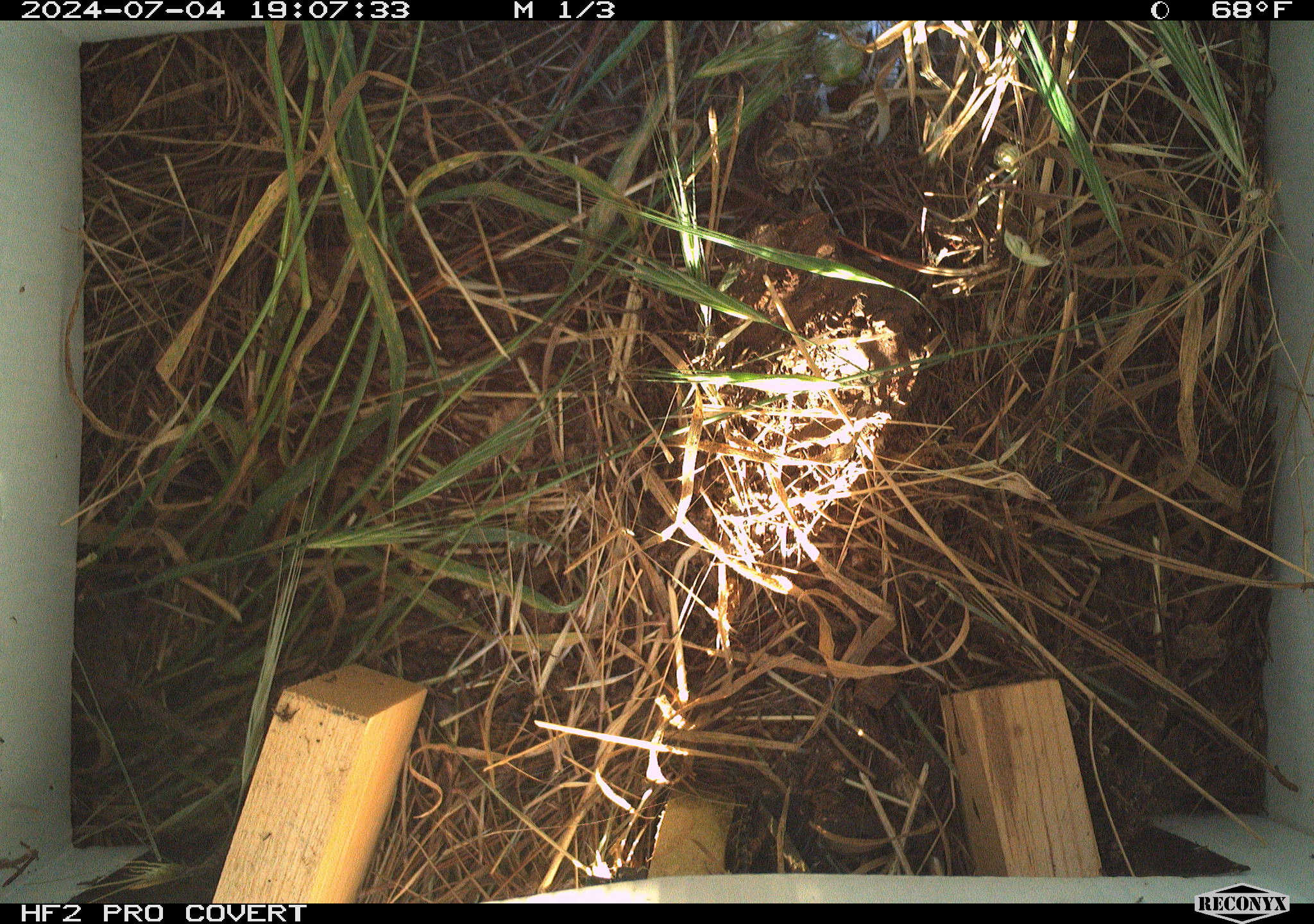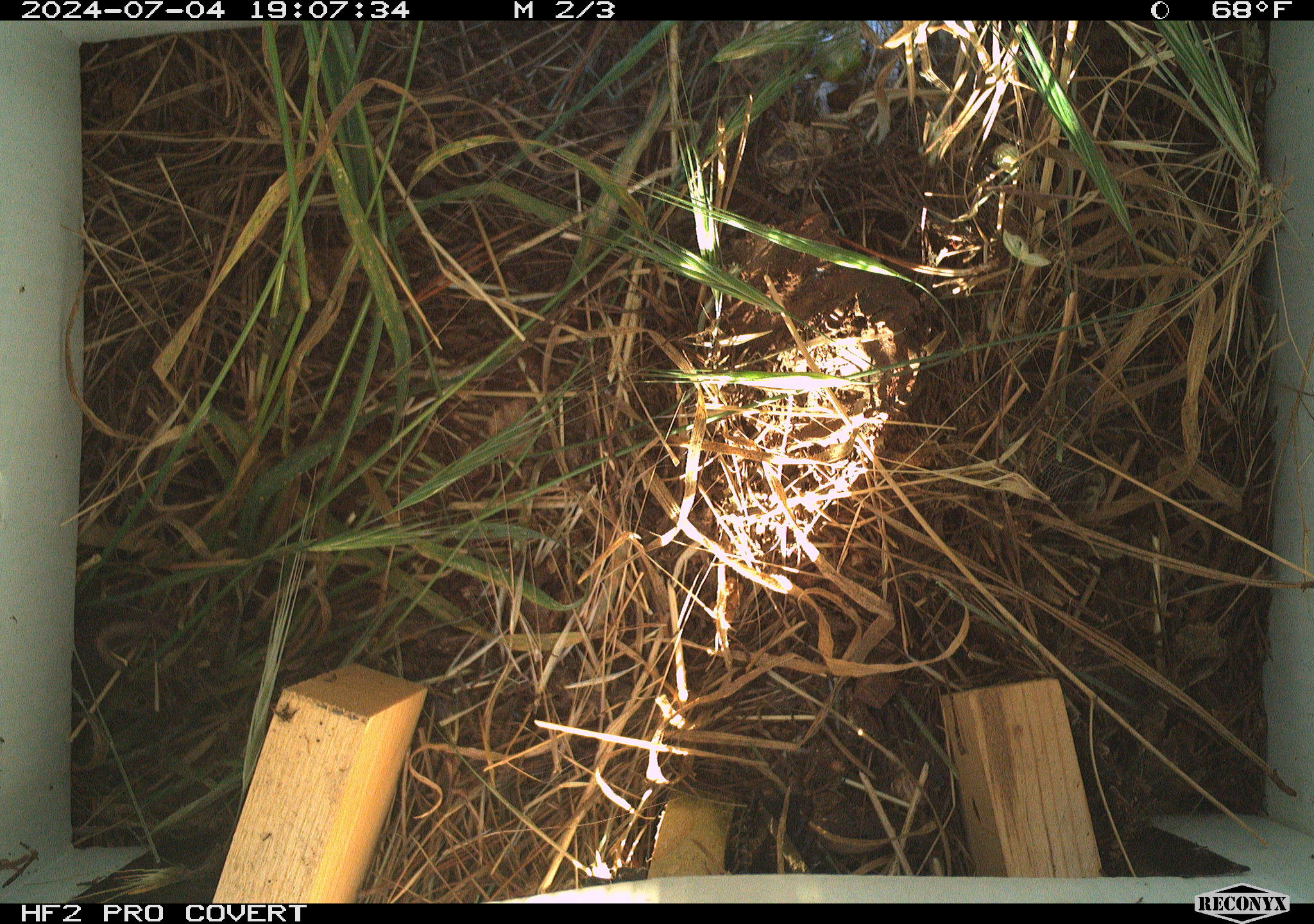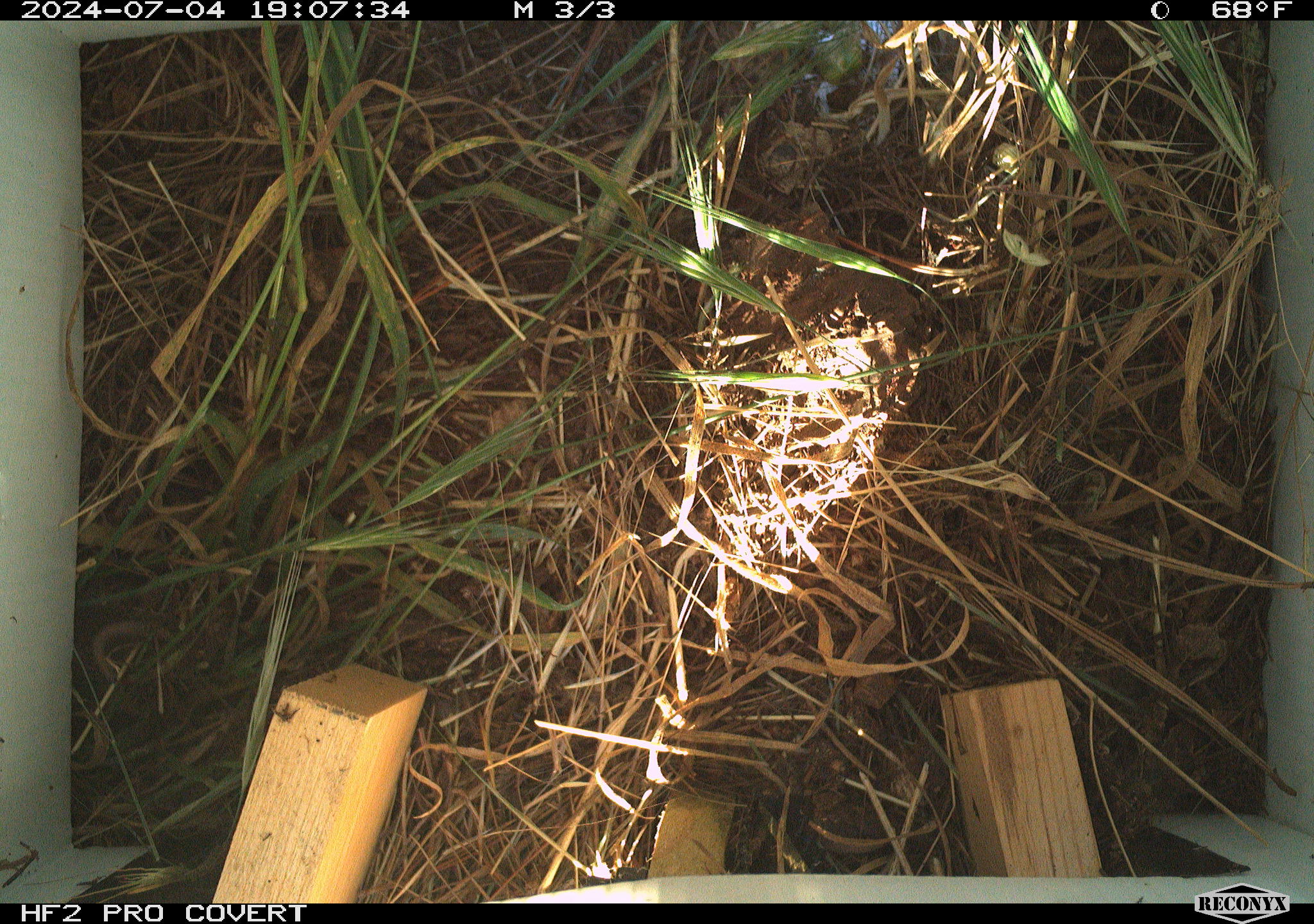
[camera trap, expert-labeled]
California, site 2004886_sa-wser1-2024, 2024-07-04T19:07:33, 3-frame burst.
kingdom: Animalia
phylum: Chordata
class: Mammalia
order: Rodentia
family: Cricetidae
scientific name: Arvicolinae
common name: voles, lemmings, and muskrats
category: arvicolinae subfamily